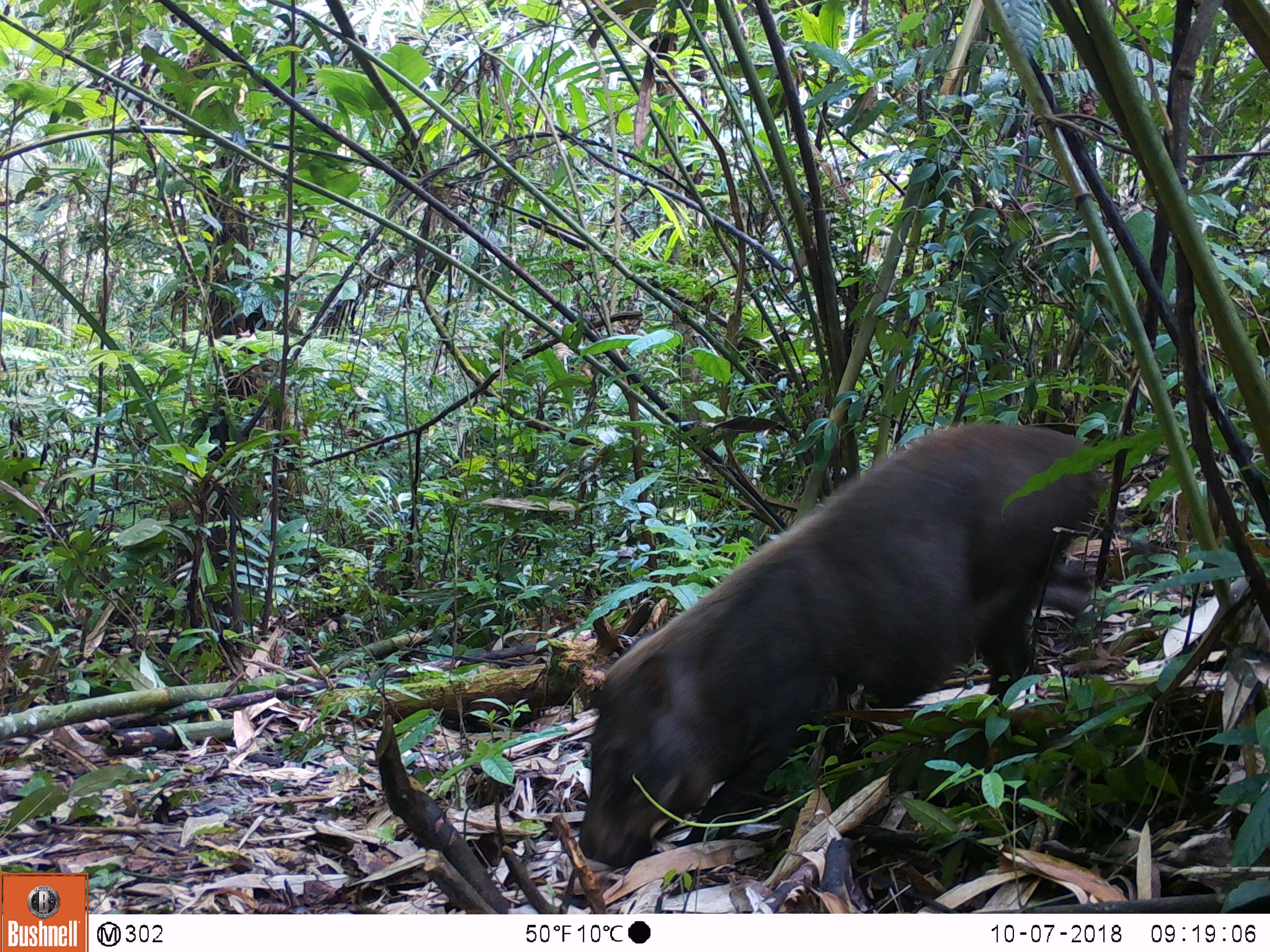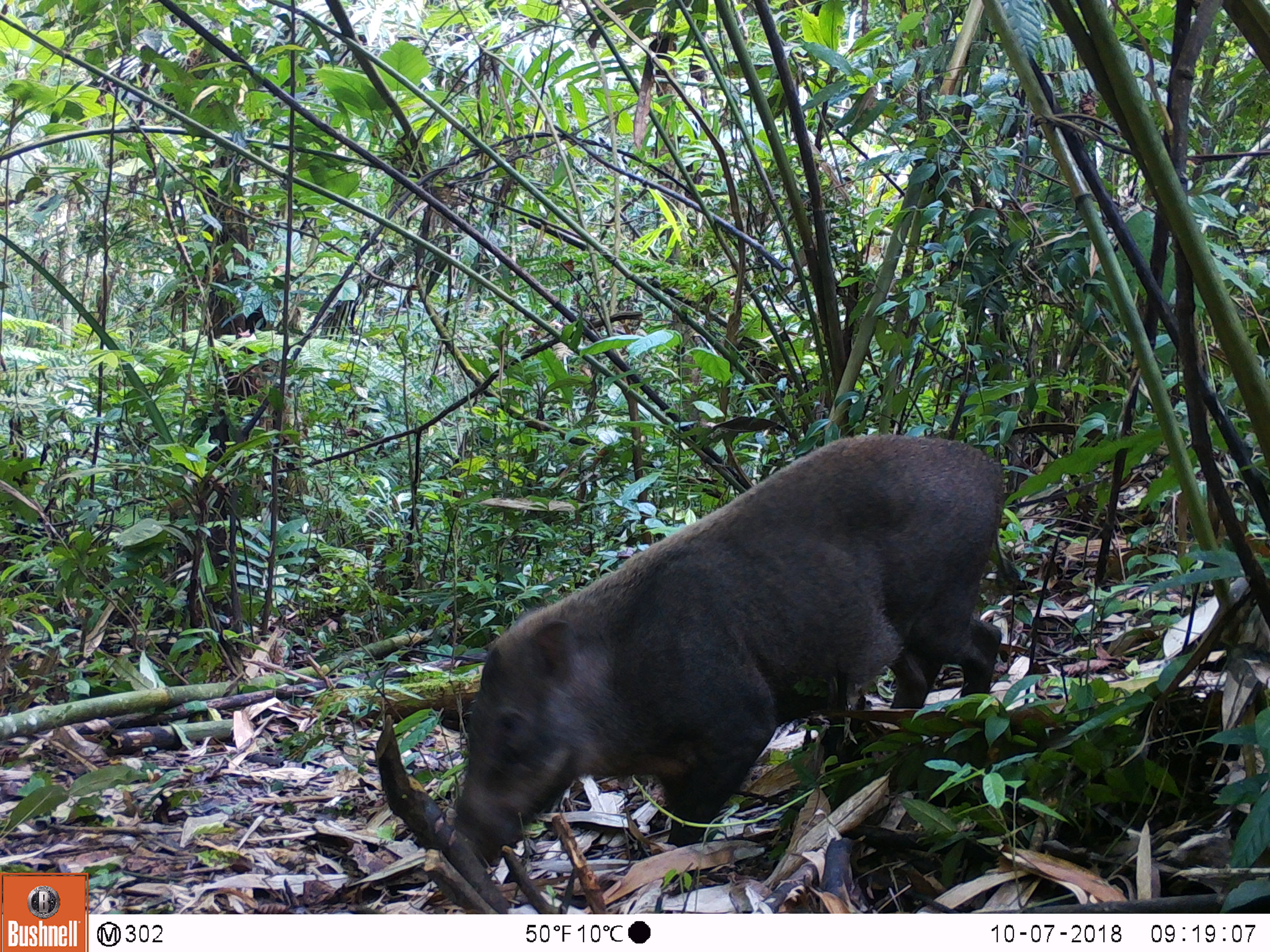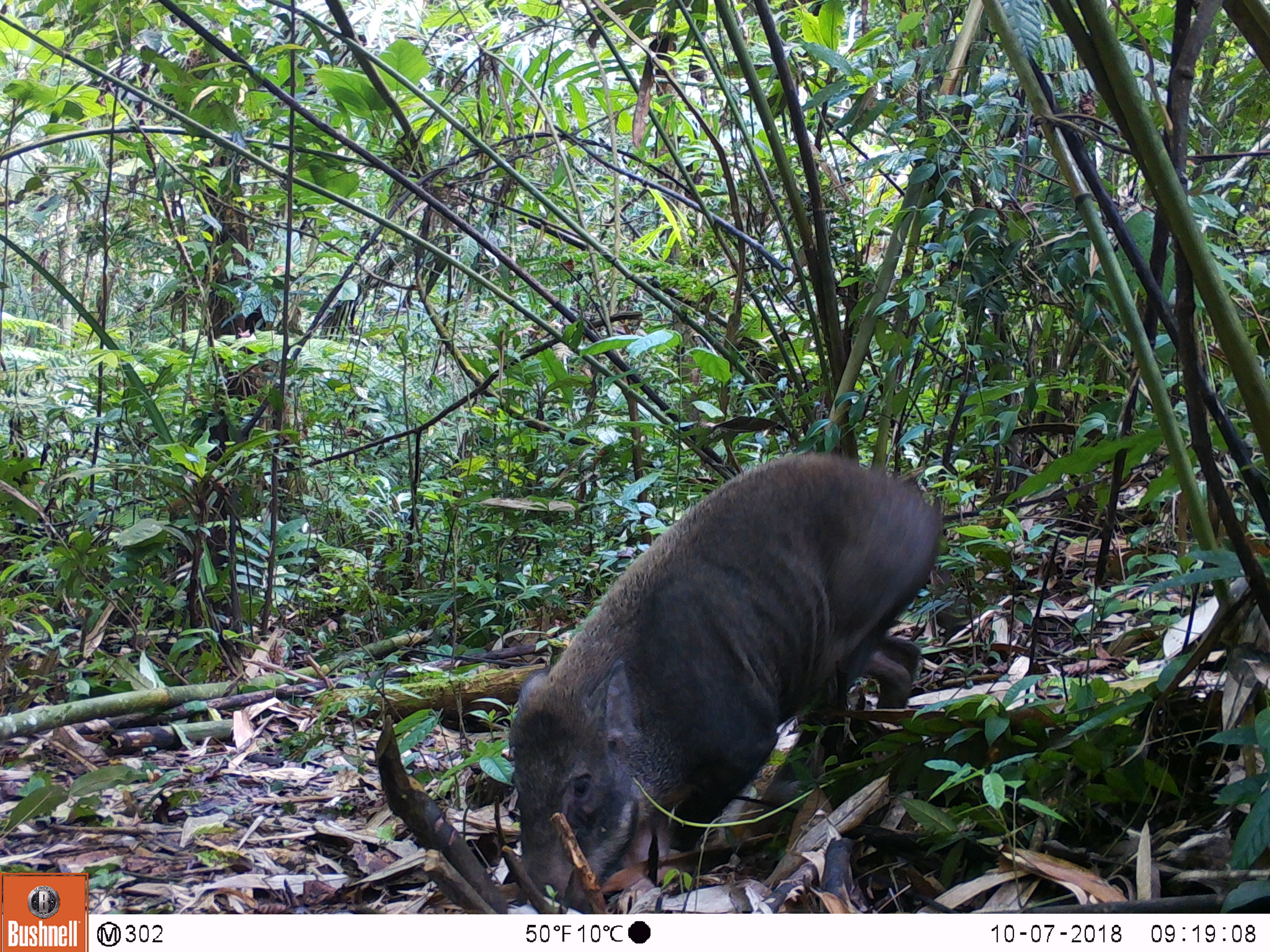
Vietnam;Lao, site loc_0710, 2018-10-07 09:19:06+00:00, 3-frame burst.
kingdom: Animalia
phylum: Chordata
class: Mammalia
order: Artiodactyla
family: Suidae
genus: Sus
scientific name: Sus scrofa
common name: eurasian wild pig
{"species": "eurasian wild pig (Sus scrofa)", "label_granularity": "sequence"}